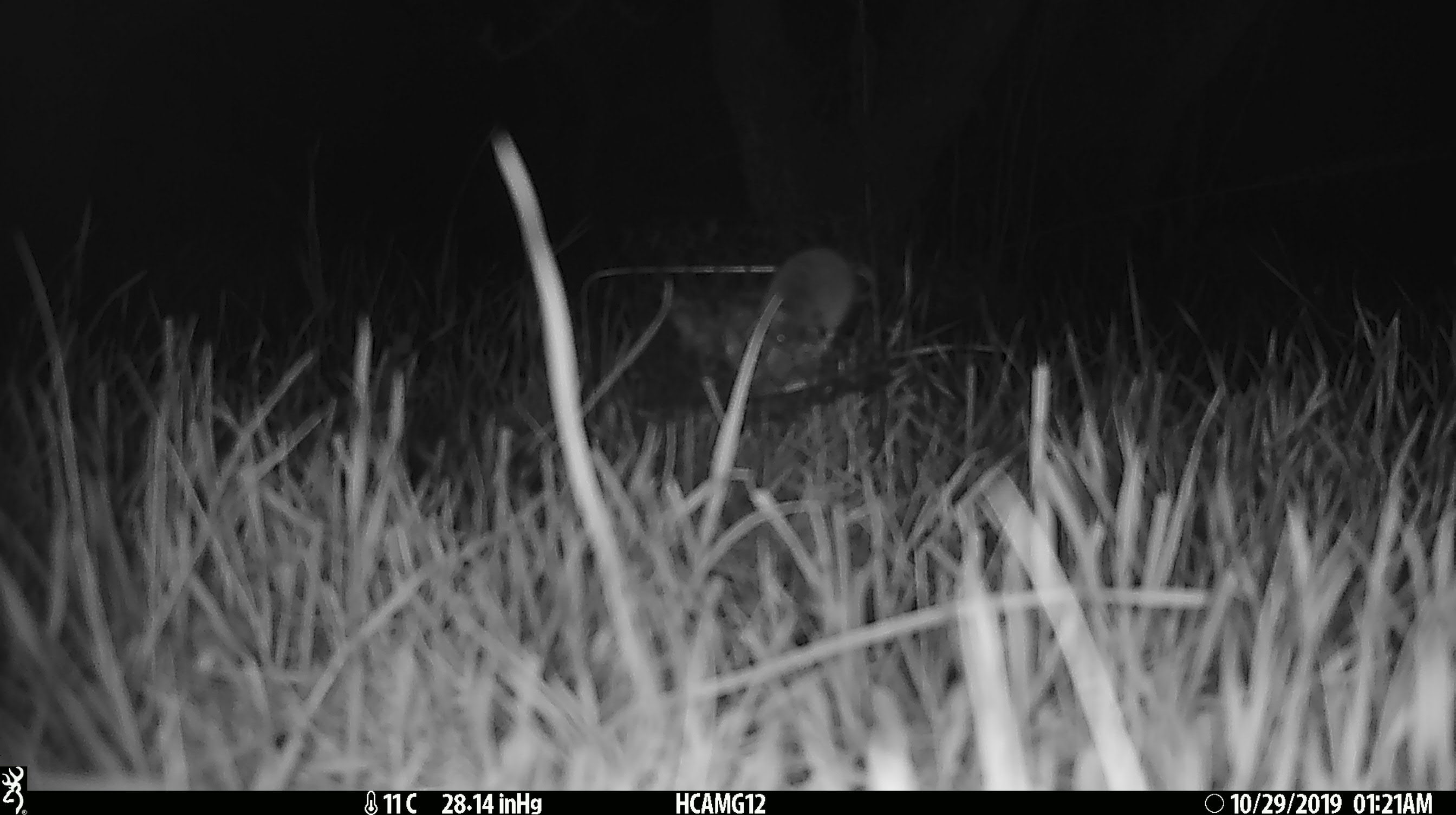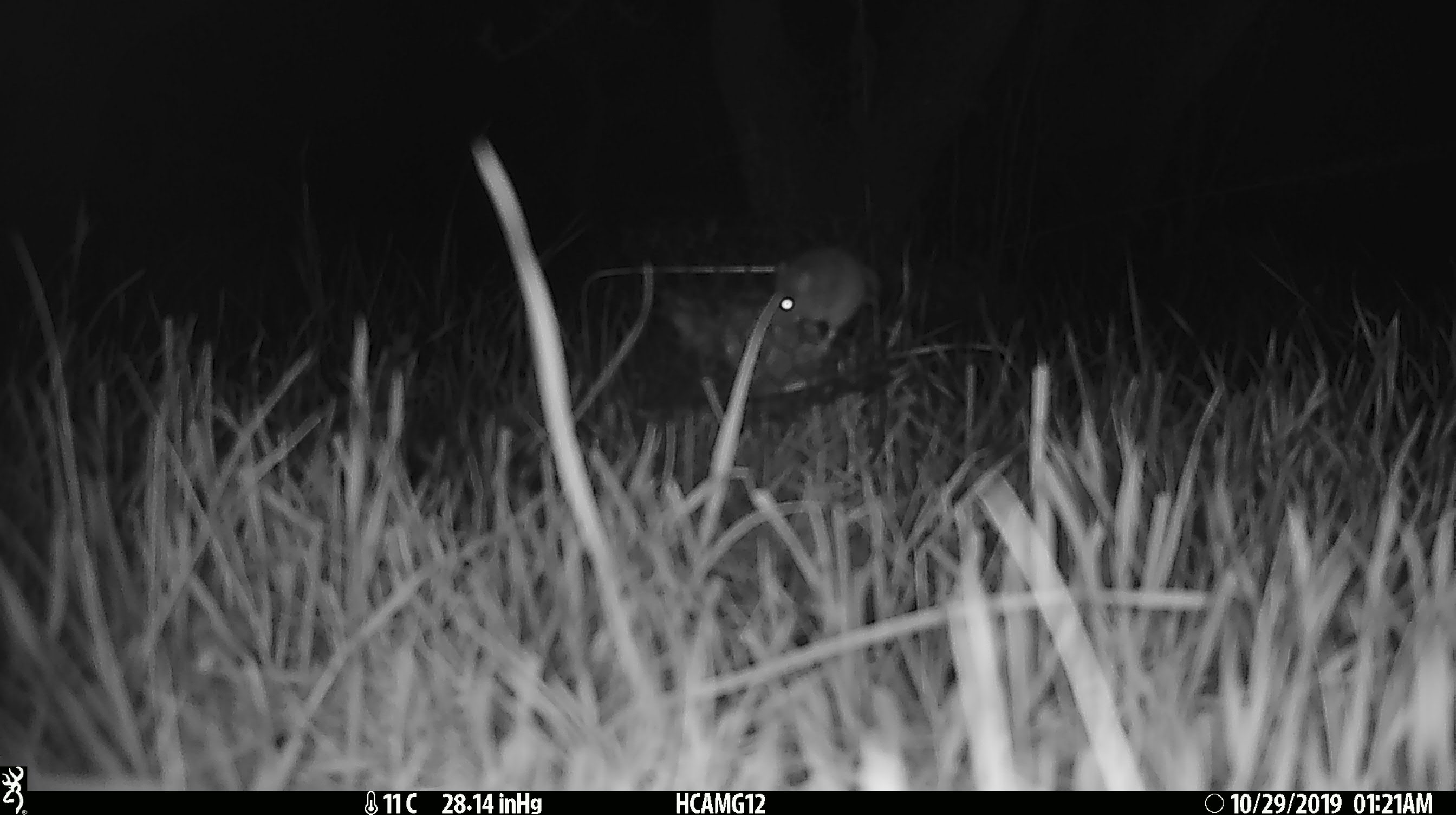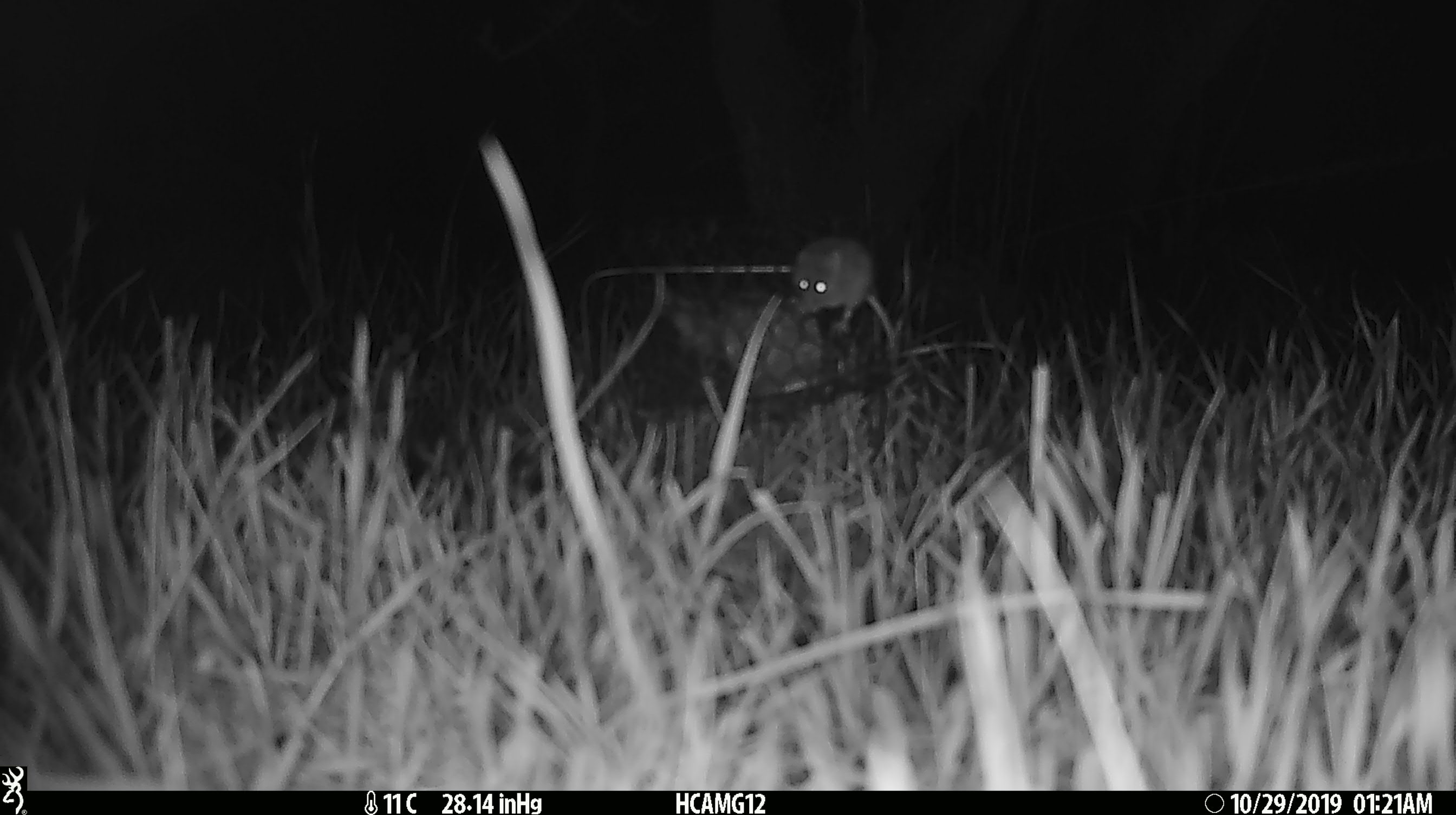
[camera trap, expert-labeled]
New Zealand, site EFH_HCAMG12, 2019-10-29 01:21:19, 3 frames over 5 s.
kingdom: Animalia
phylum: Chordata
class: Mammalia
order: Rodentia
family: Muridae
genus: Mus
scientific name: Mus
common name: mouse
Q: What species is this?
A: Mouse (Mus).